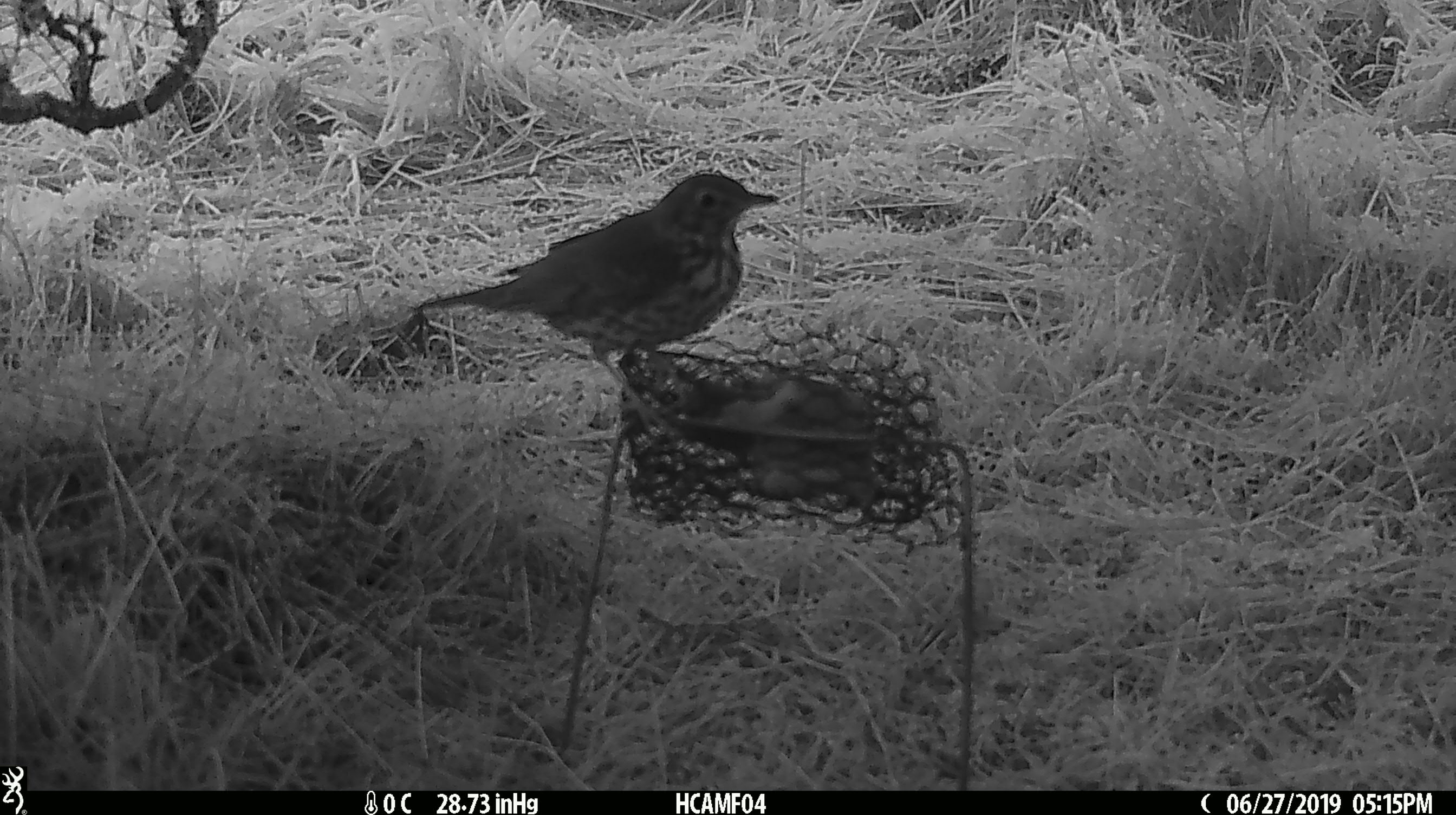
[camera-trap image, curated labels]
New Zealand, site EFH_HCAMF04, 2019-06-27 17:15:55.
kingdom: Animalia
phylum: Chordata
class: Aves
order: Passeriformes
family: Turdidae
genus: Turdus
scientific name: Turdus philomelos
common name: song thrush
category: thrush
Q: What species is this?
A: Thrush (song thrush) (Turdus philomelos).